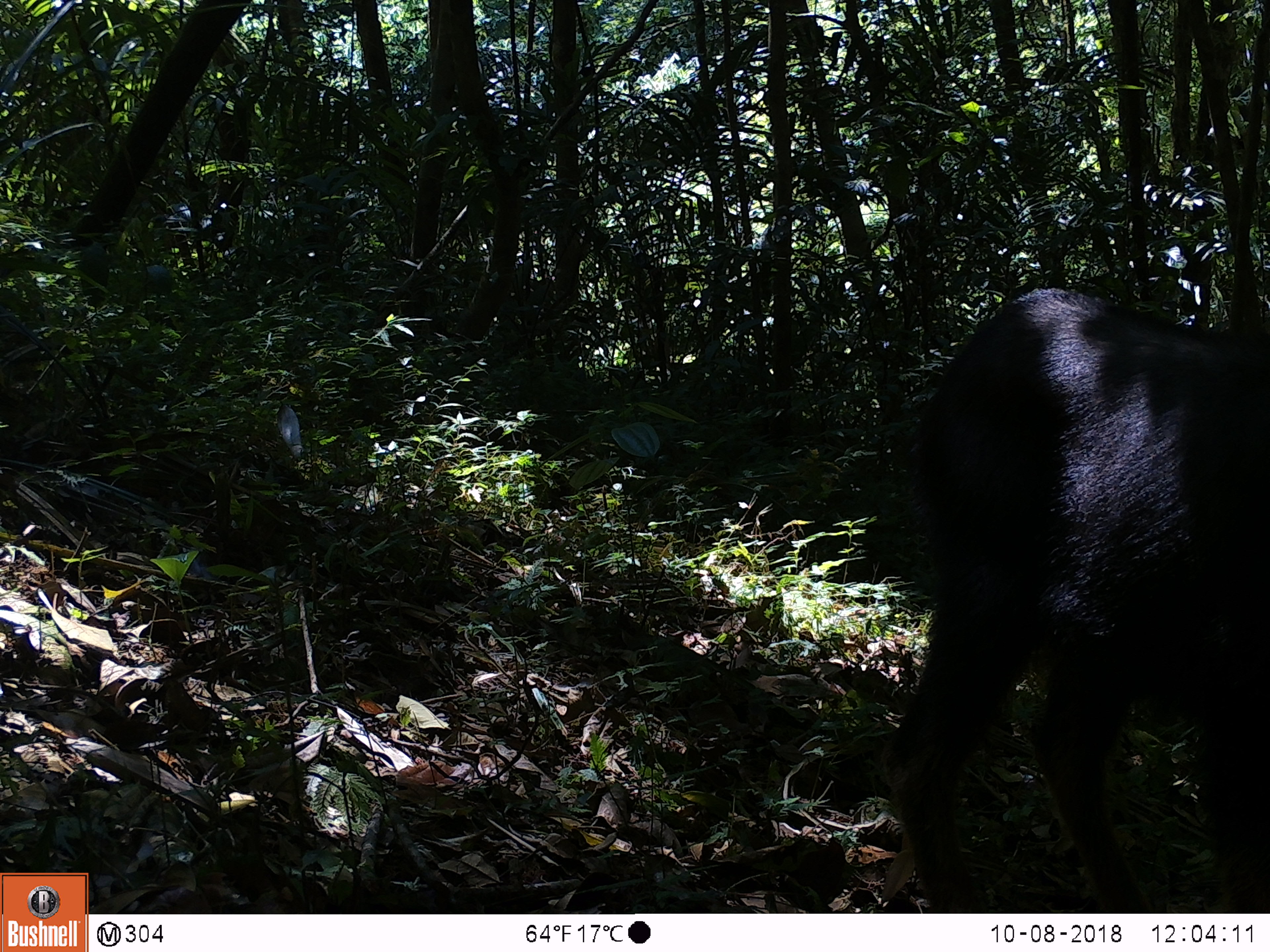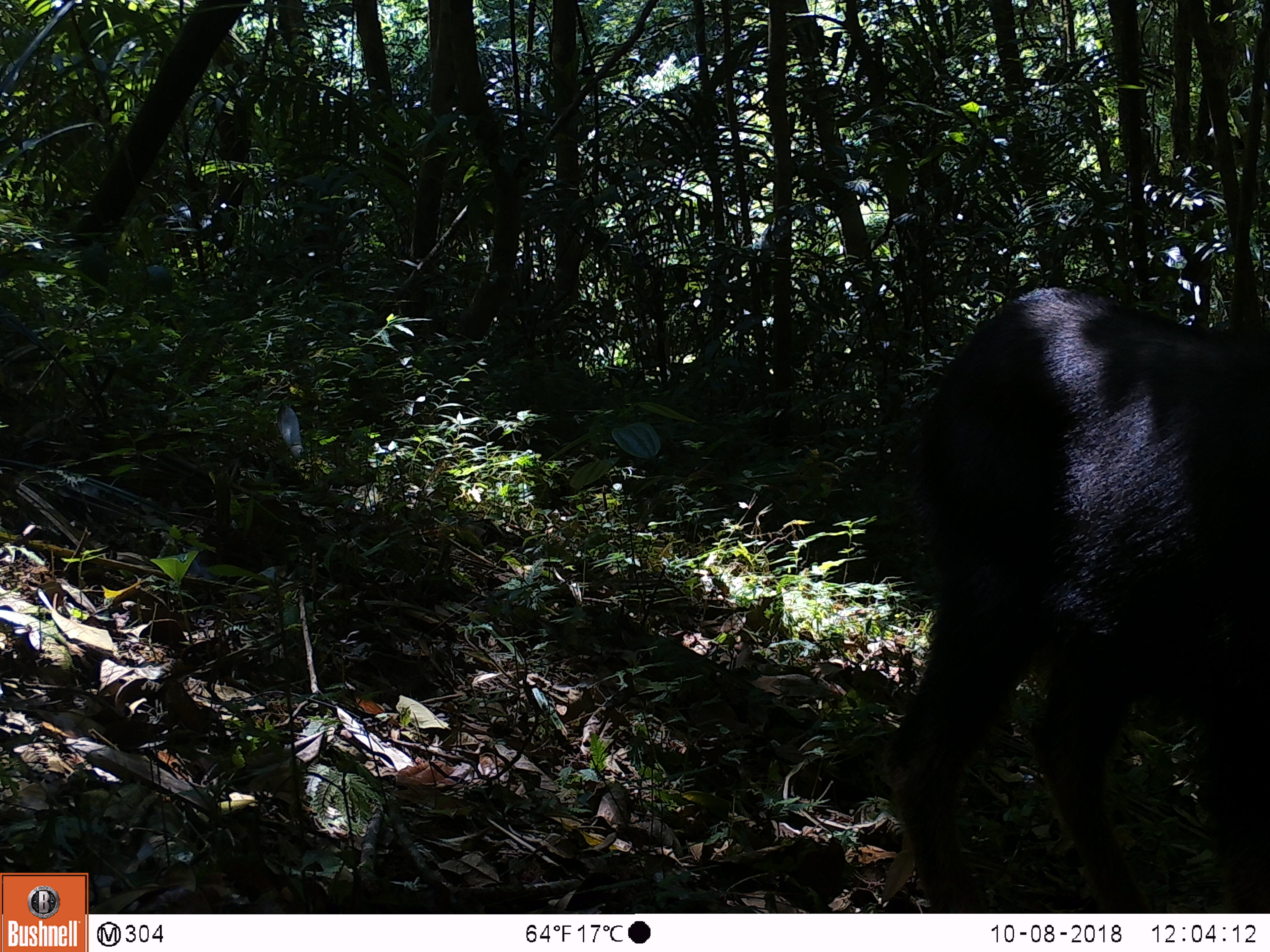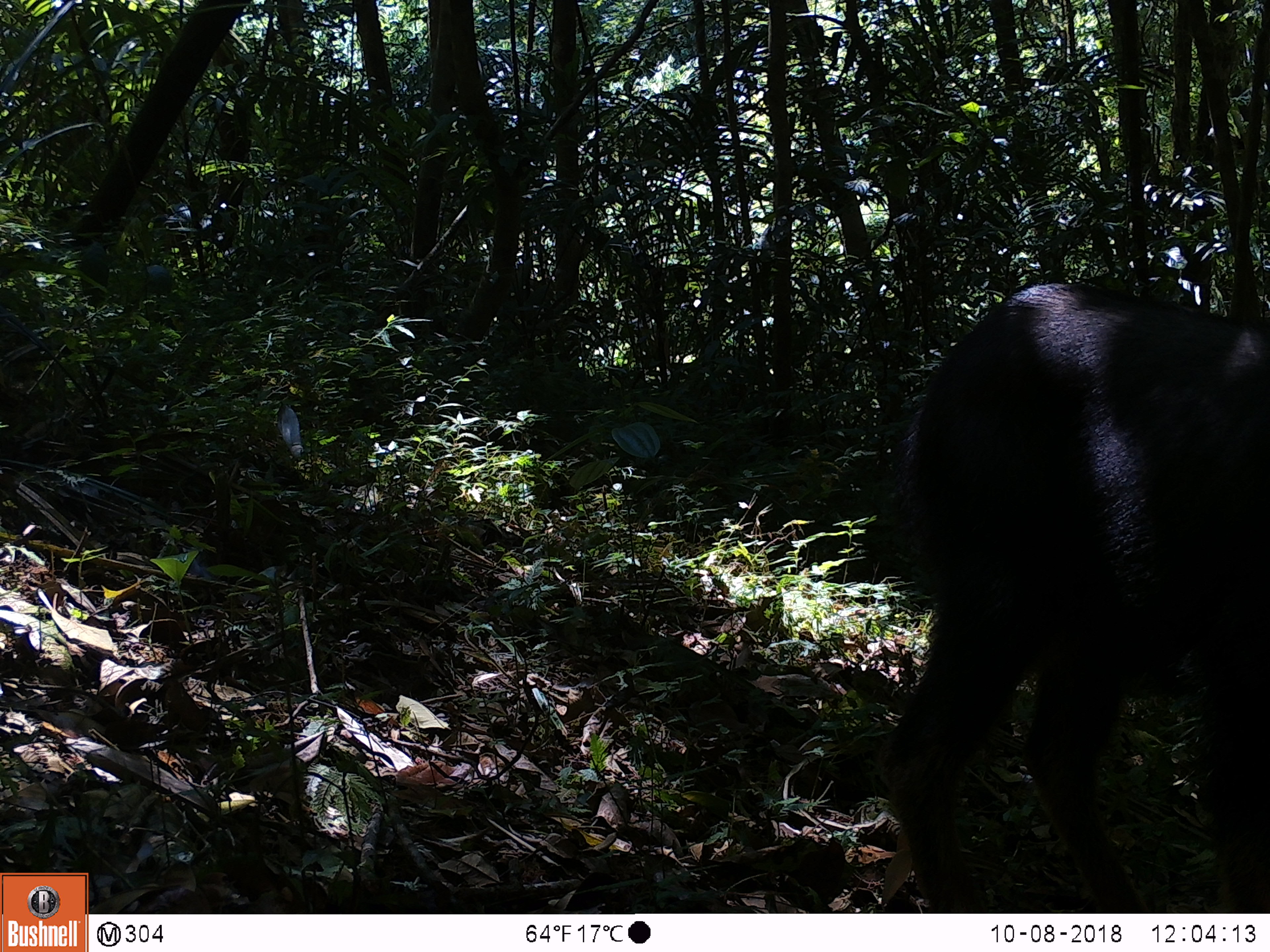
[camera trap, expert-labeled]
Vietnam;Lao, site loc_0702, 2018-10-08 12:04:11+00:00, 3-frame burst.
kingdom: Animalia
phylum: Chordata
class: Mammalia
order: Artiodactyla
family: Bovidae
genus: Capricornis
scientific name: Capricornis sumatraensis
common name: chinese serow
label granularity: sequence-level